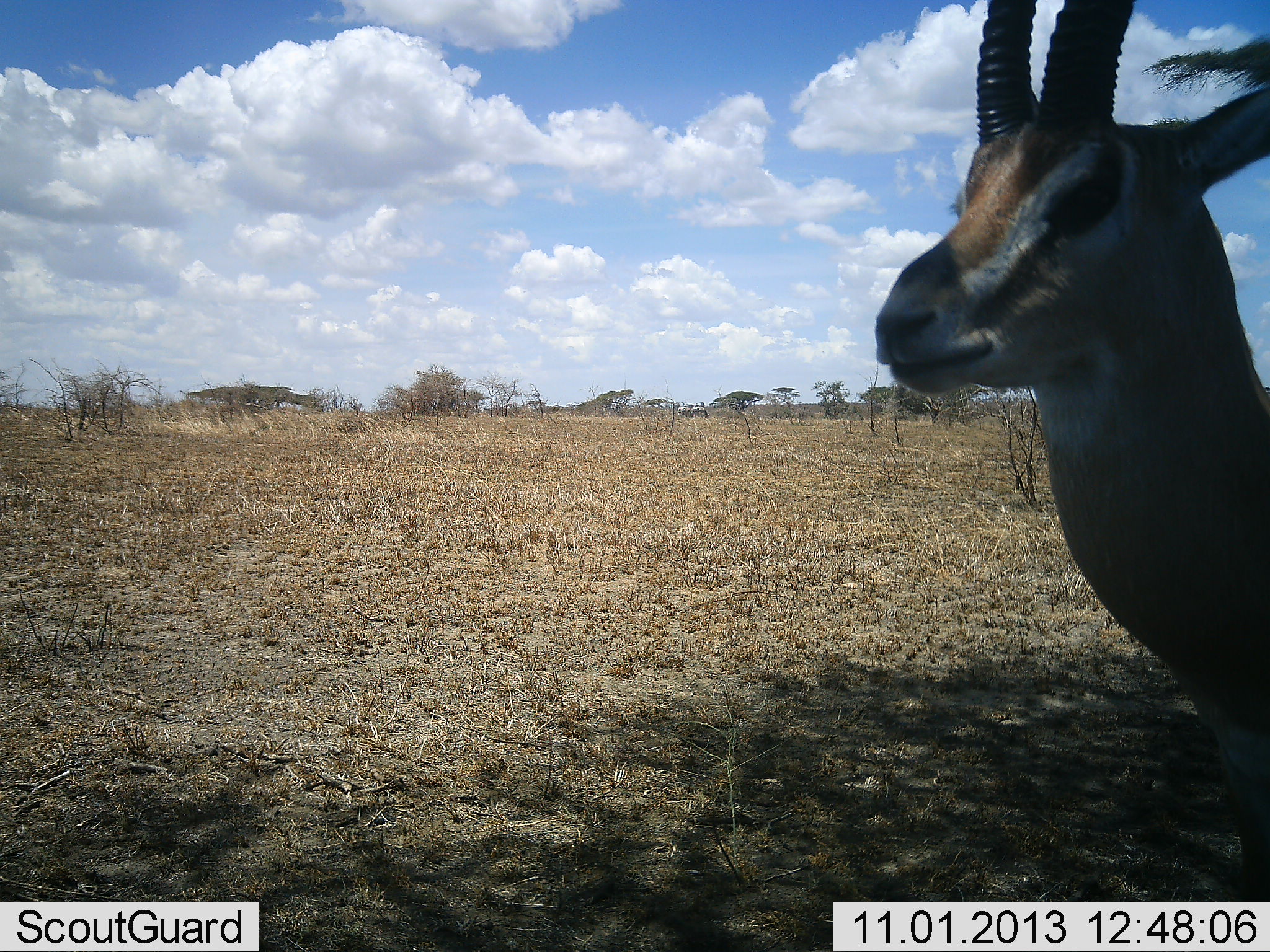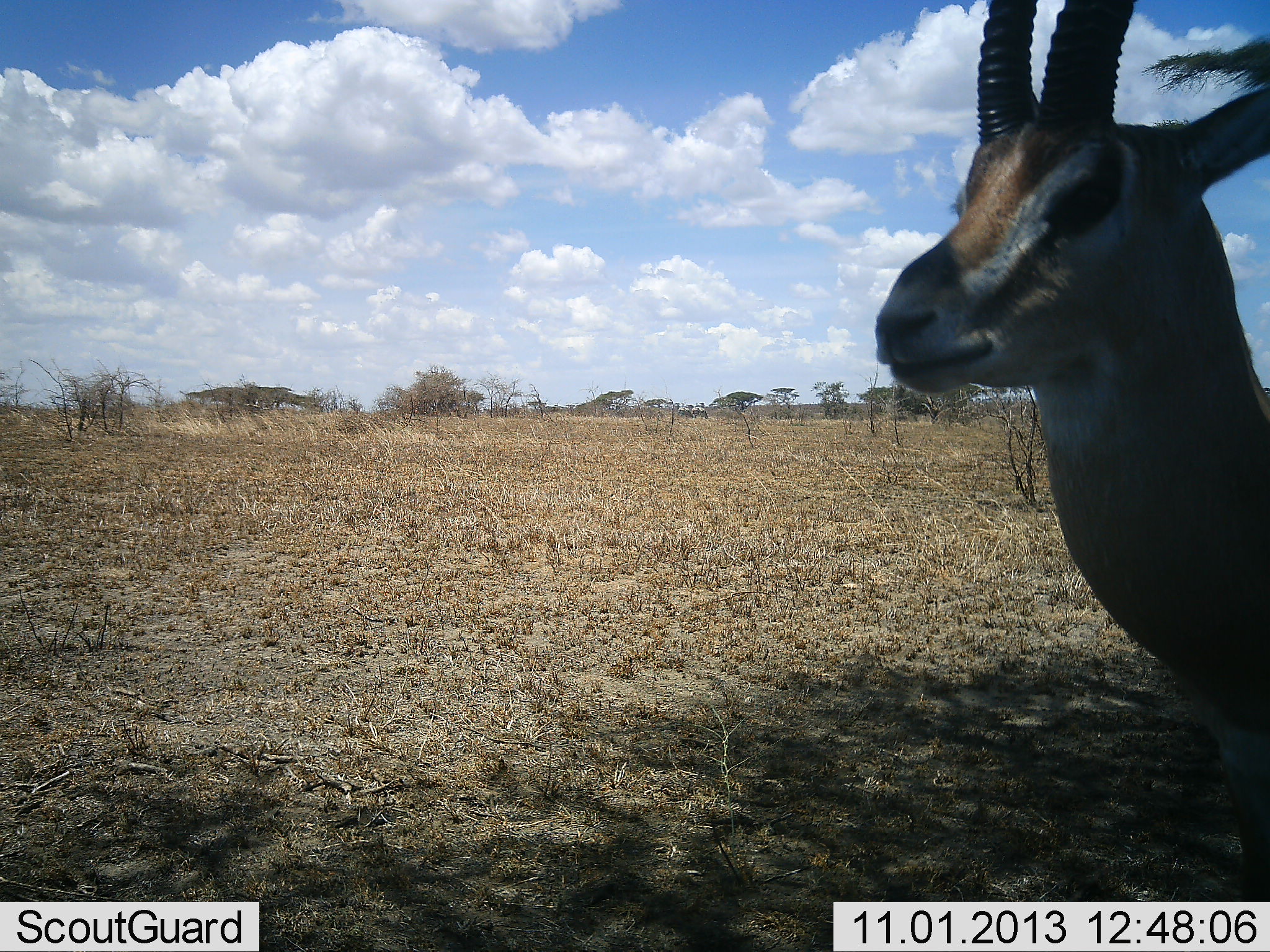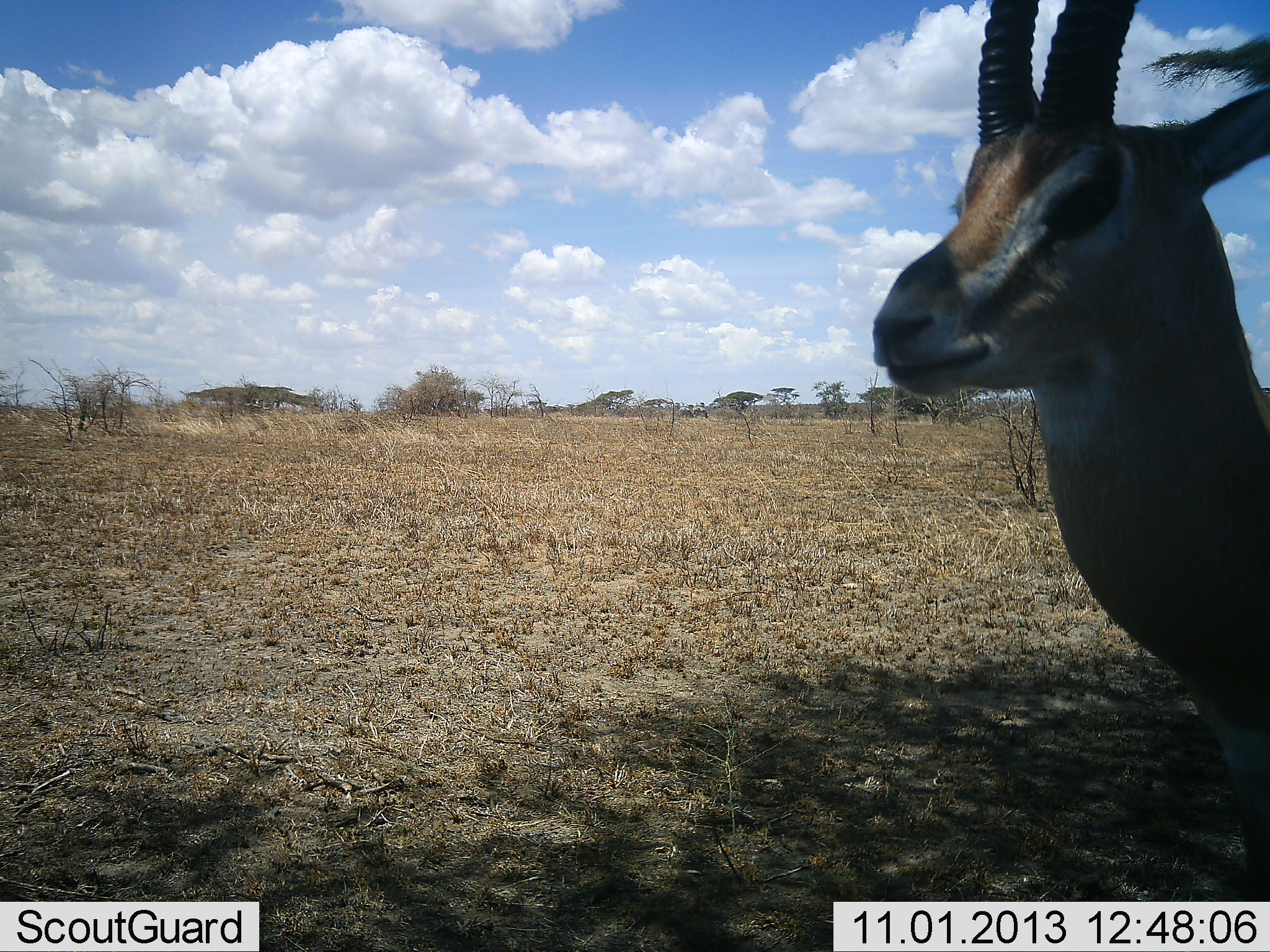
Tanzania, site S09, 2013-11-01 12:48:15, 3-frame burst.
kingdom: Animalia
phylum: Chordata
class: Mammalia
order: Artiodactyla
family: Bovidae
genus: Eudorcas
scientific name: Eudorcas thomsonii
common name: thomson's gazelle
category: gazellethomsons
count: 1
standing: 93%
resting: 4%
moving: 11%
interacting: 0%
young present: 0%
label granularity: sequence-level